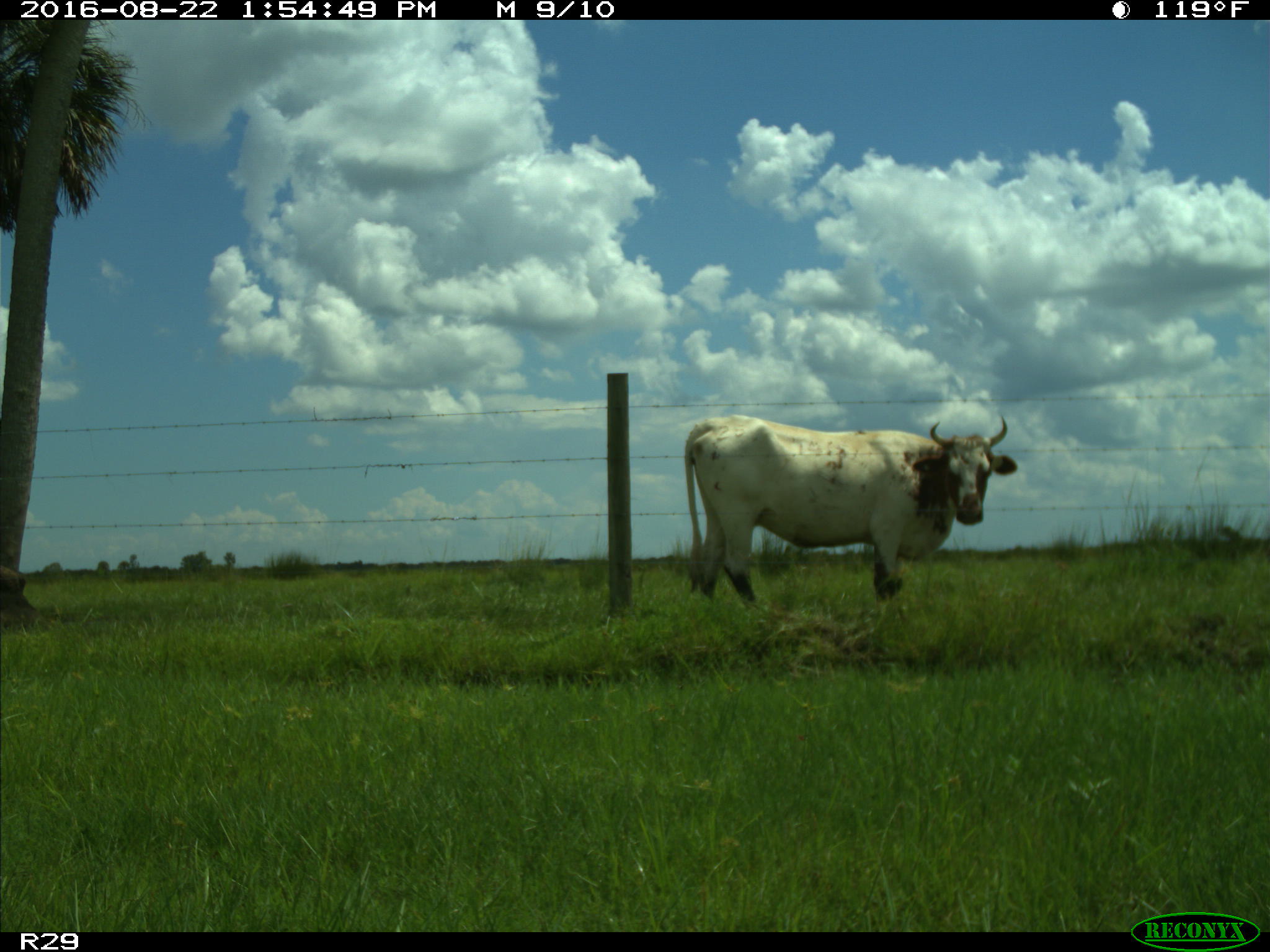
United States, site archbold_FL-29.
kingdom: Animalia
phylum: Chordata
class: Mammalia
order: Artiodactyla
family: Bovidae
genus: Bos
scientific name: Bos taurus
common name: domestic cow